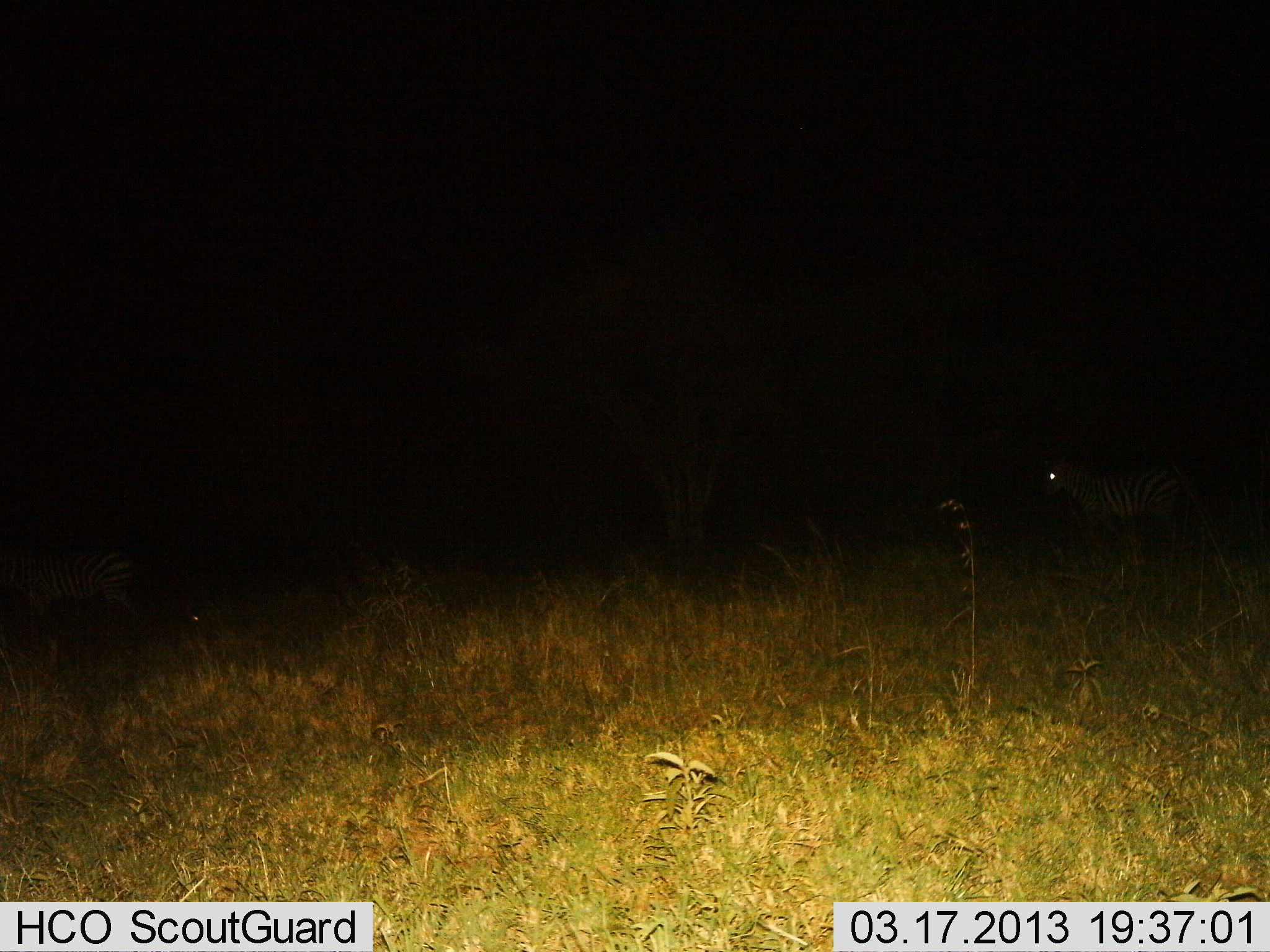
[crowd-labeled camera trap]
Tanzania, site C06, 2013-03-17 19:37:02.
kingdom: Animalia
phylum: Chordata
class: Mammalia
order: Perissodactyla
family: Equidae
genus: Equus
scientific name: Equus quagga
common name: plains zebra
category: zebra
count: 2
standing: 67%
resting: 7%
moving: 40%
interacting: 0%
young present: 0%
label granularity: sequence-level